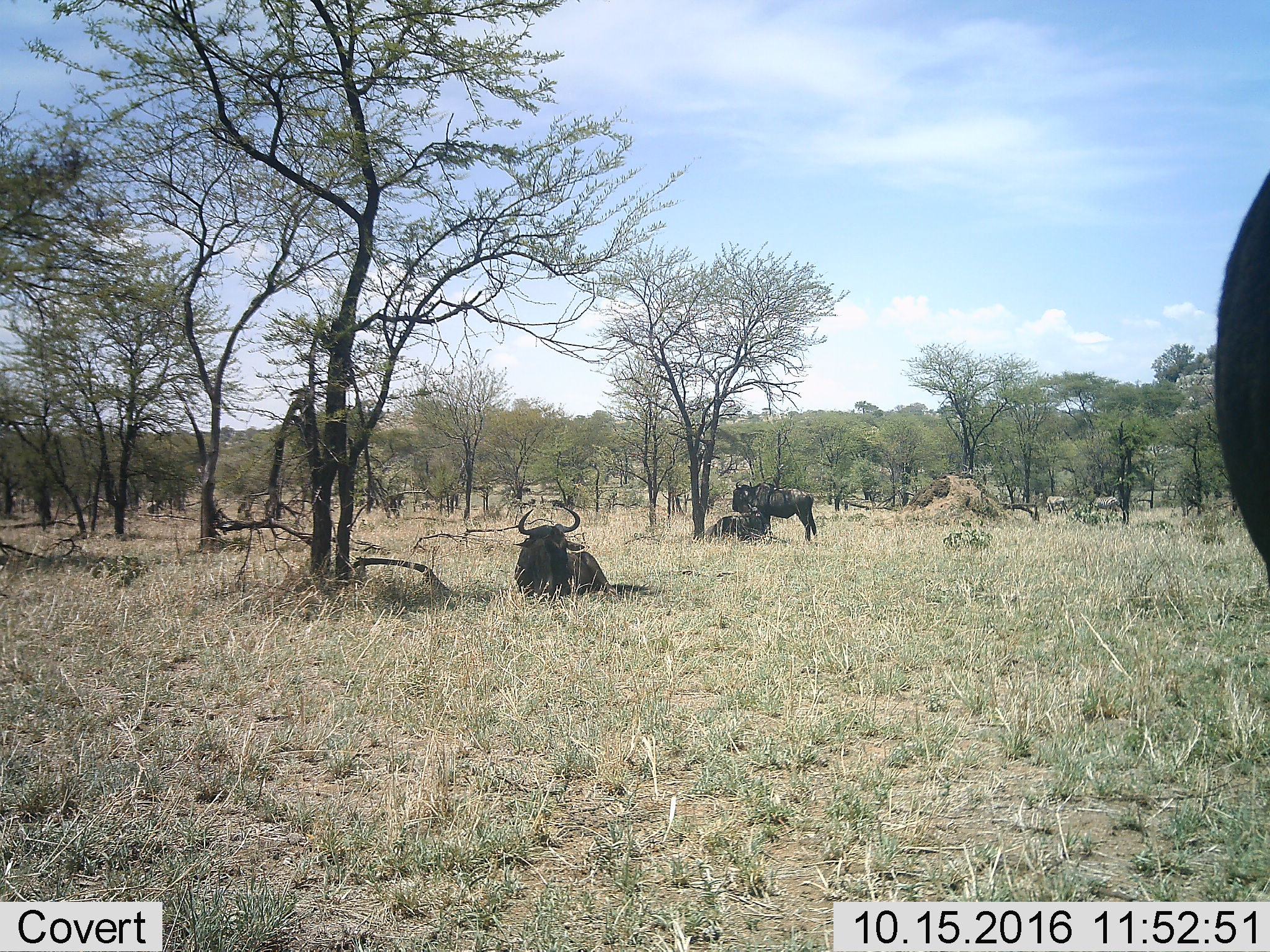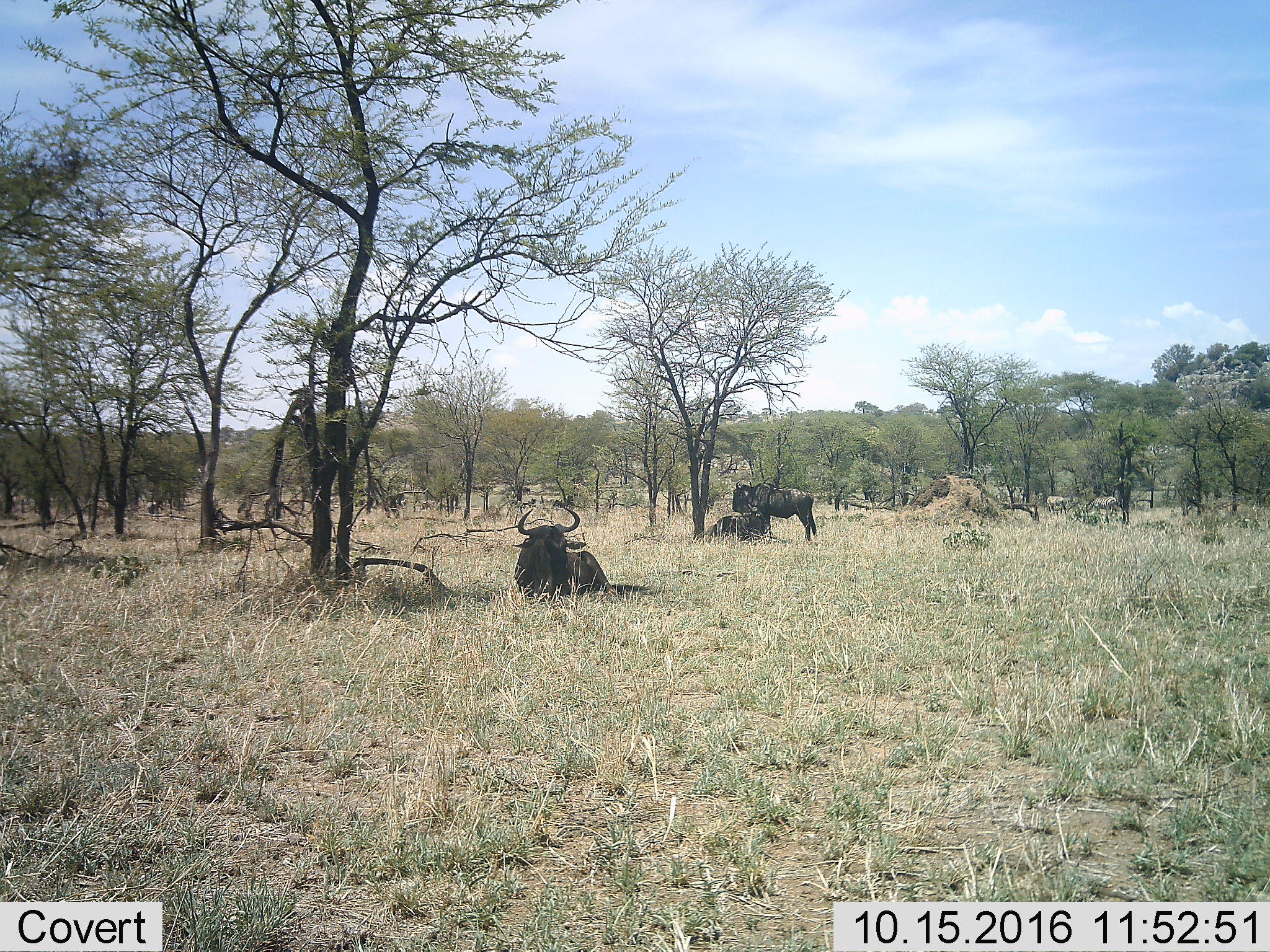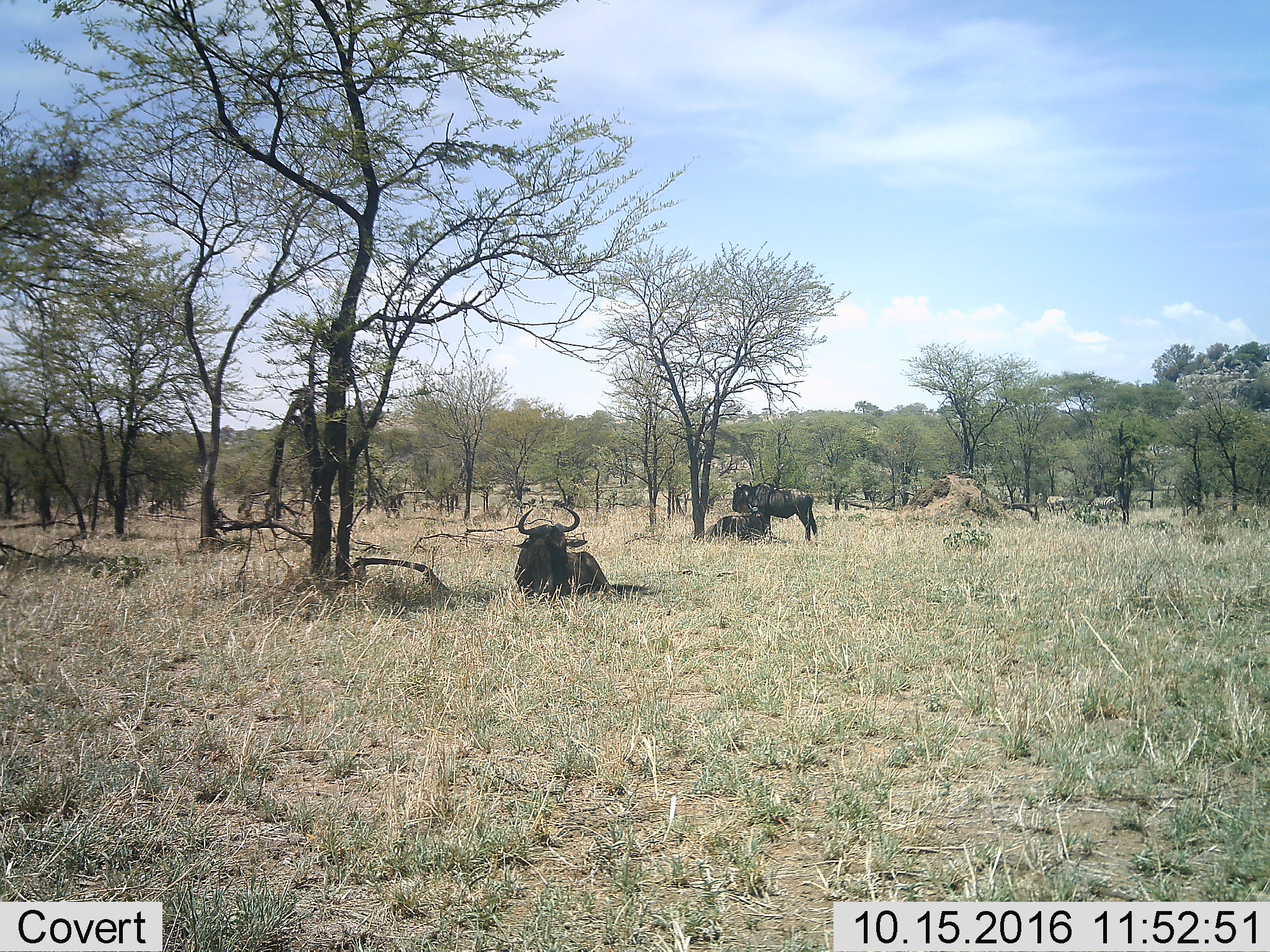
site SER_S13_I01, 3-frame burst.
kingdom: Animalia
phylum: Chordata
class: Mammalia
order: Artiodactyla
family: Bovidae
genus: Connochaetes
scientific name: Connochaetes taurinus taurinus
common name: blue wildebeest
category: wildebeestblue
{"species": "wildebeestblue (blue wildebeest) (Connochaetes taurinus taurinus)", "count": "3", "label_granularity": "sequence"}